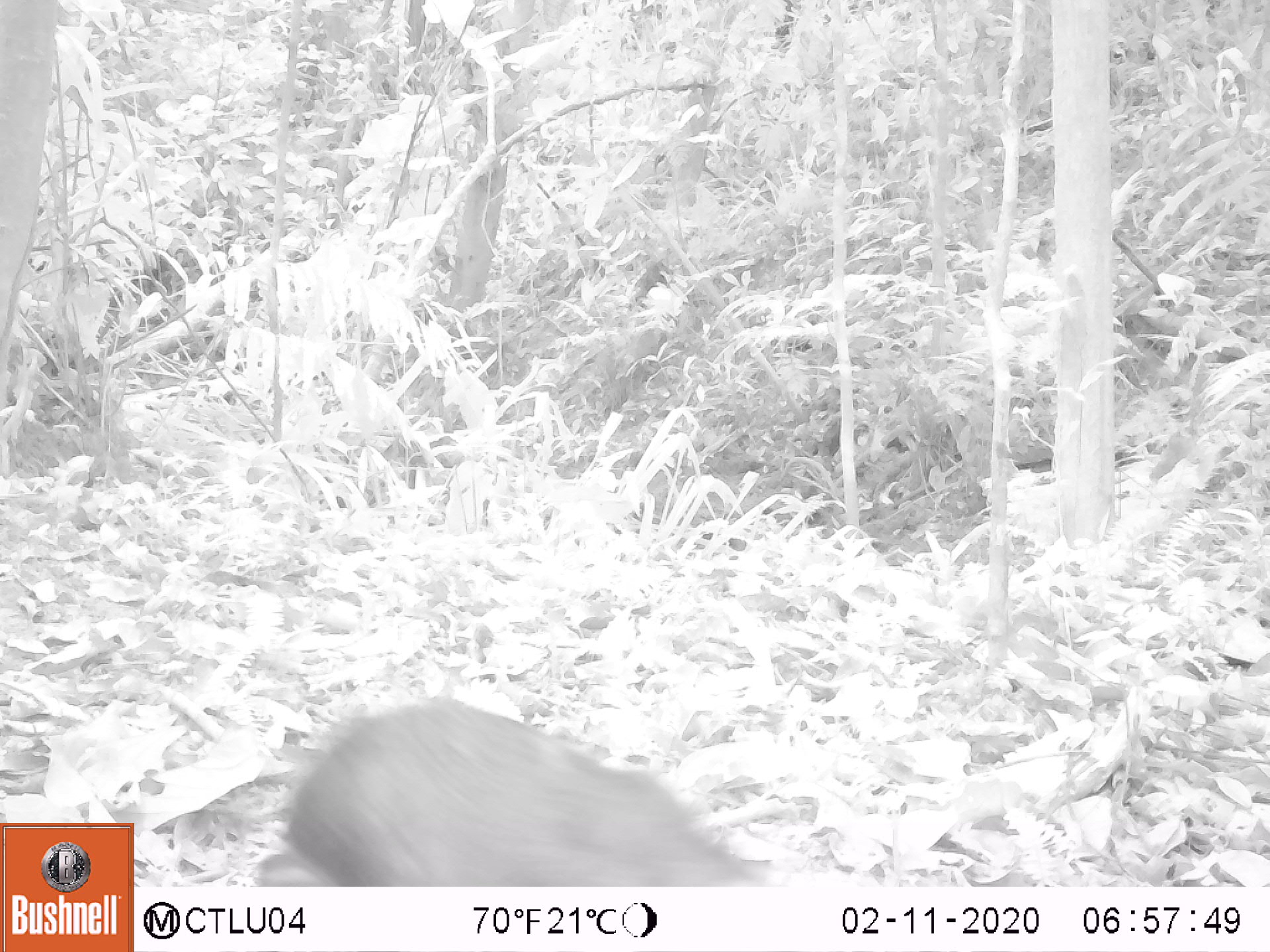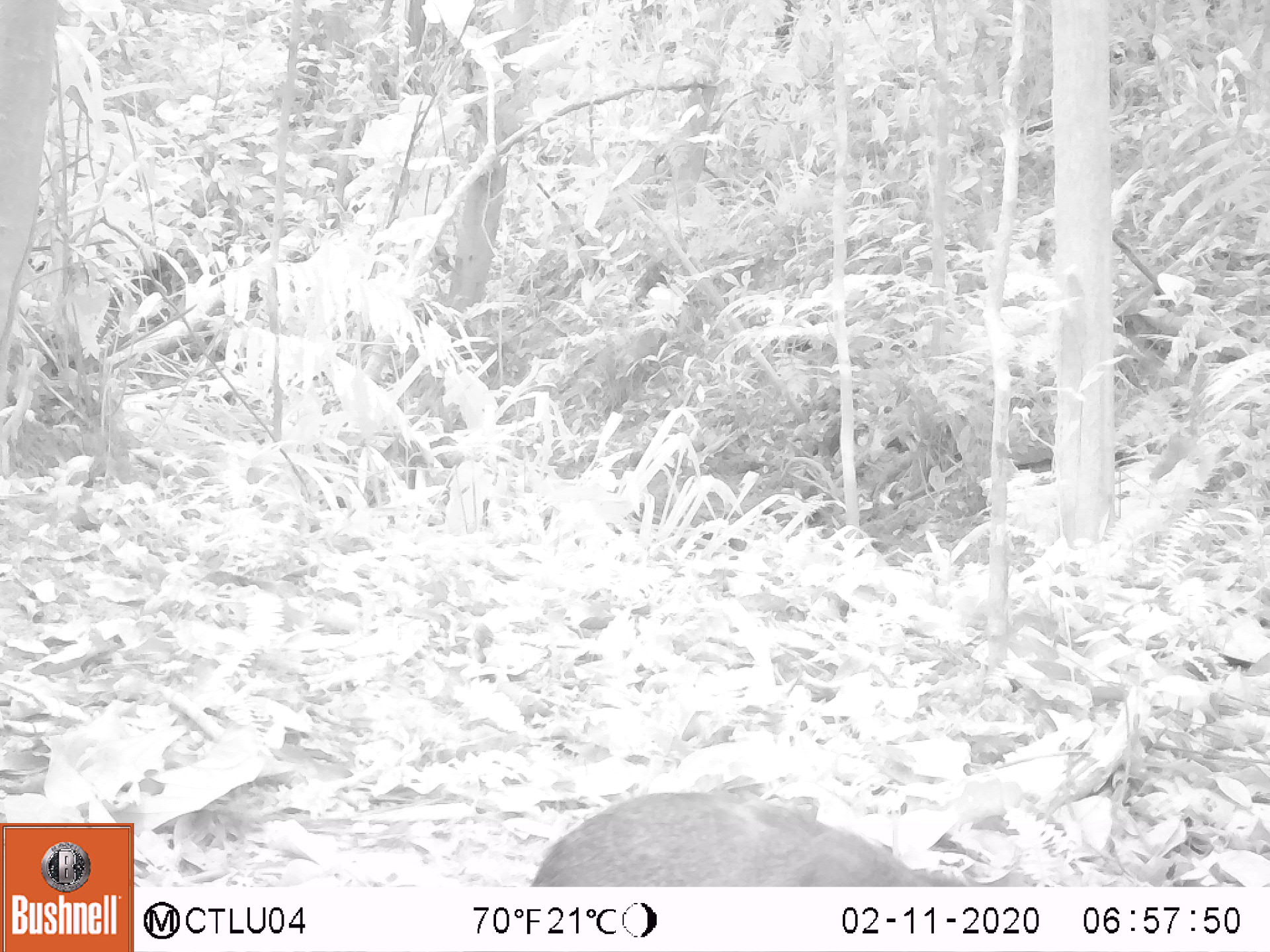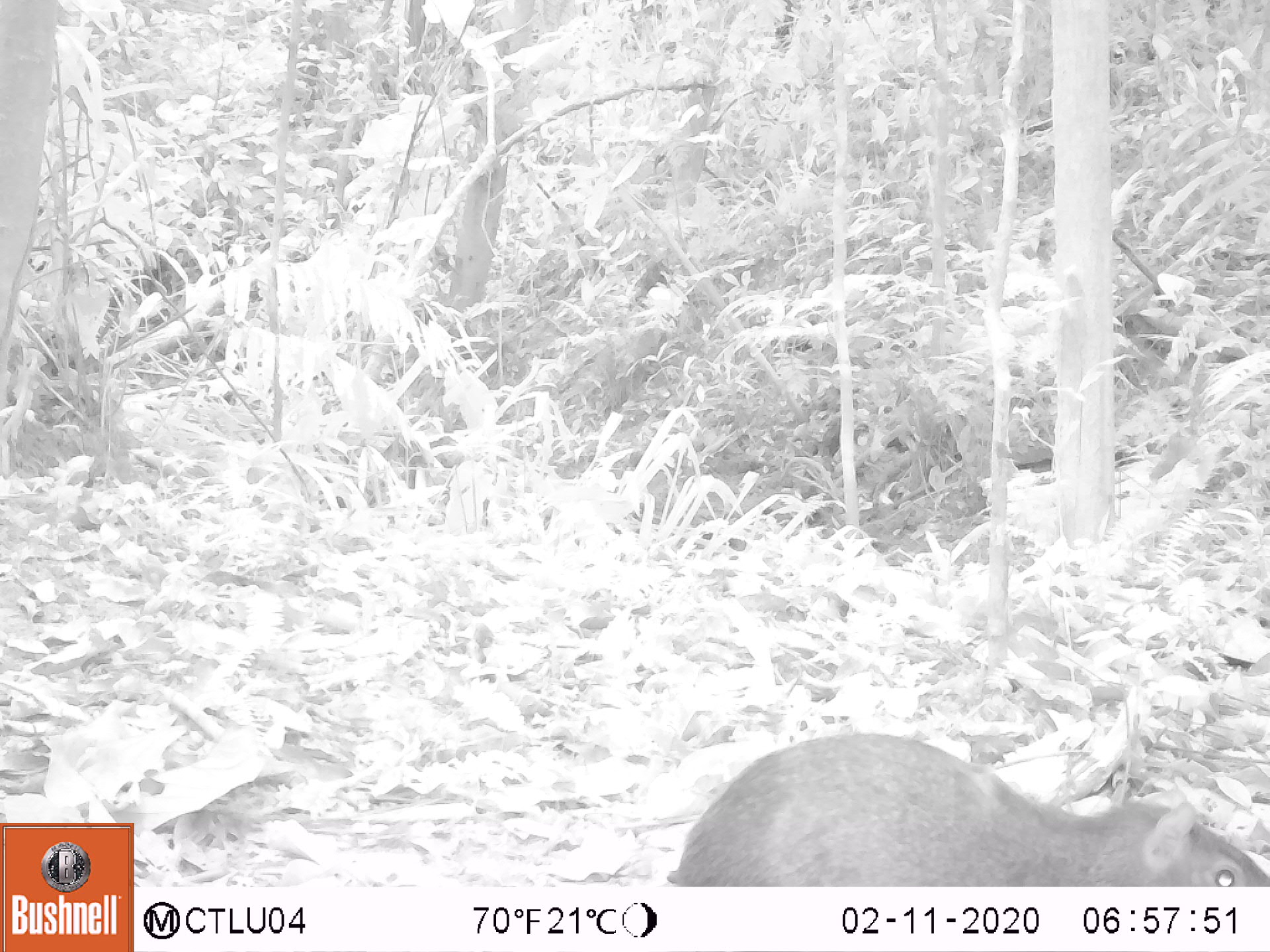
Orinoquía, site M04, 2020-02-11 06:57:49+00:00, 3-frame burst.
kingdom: Animalia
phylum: Chordata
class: Mammalia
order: Rodentia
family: Dasyproctidae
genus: Dasyprocta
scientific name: Dasyprocta fuliginosa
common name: black agouti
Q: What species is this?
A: Black agouti (Dasyprocta fuliginosa).